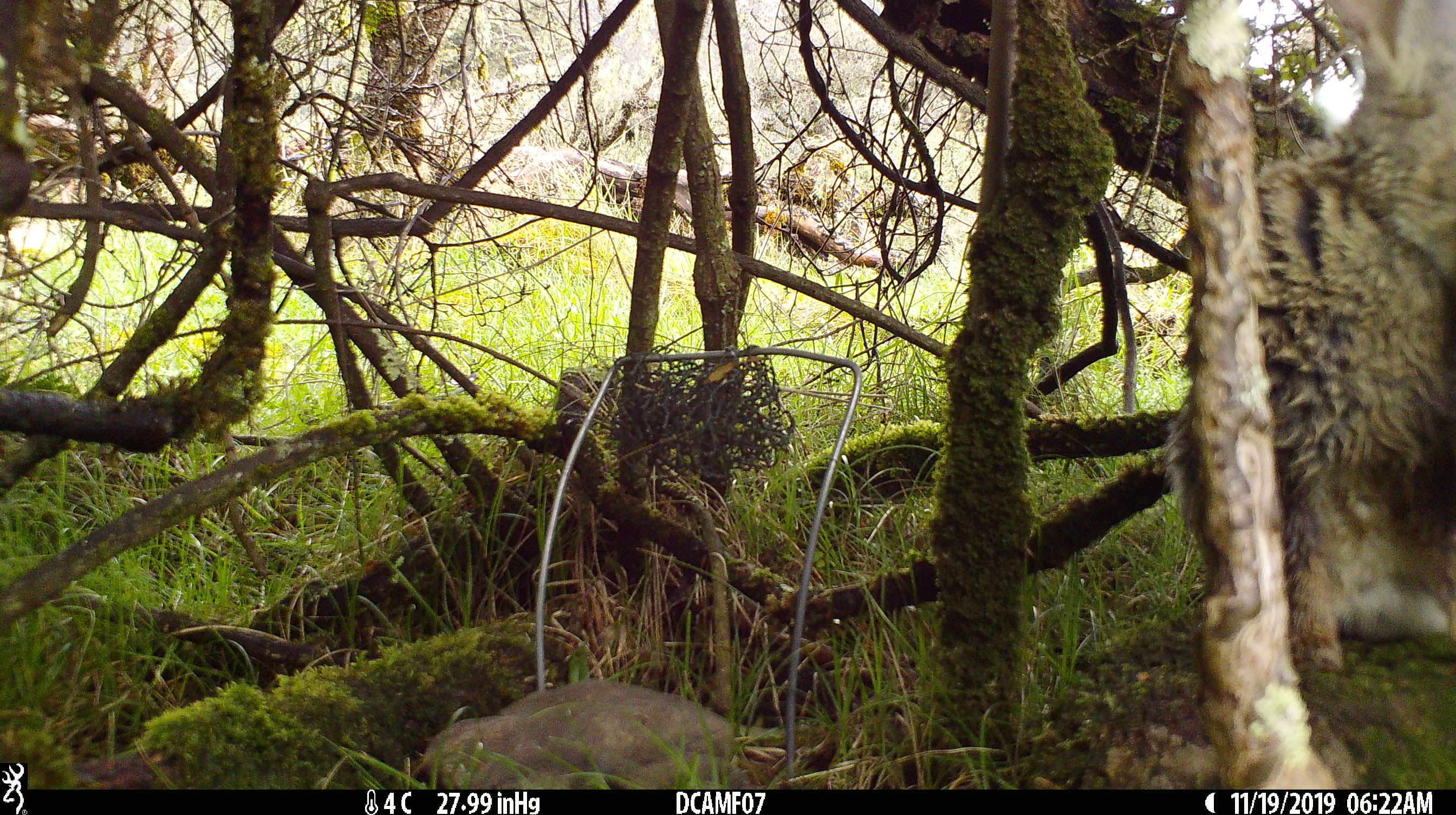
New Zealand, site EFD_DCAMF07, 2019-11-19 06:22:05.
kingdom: Animalia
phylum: Chordata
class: Mammalia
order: Lagomorpha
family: Leporidae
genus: Oryctolagus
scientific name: Oryctolagus cuniculus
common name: european rabbit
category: rabbit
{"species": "rabbit (european rabbit) (Oryctolagus cuniculus)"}